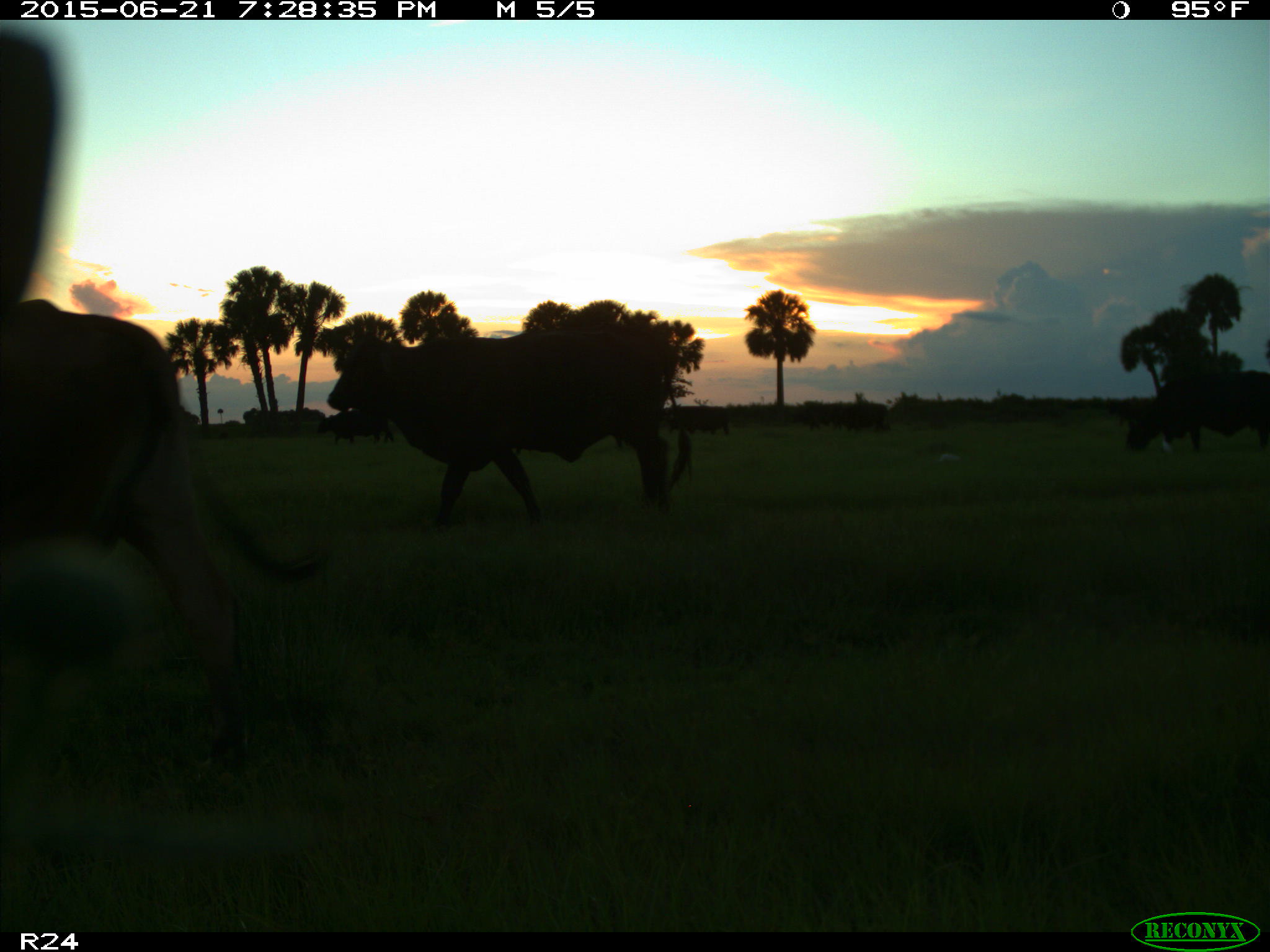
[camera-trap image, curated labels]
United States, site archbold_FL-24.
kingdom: Animalia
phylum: Chordata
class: Mammalia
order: Artiodactyla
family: Bovidae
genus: Bos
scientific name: Bos taurus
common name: domestic cow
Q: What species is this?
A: Bos taurus (domestic cow).